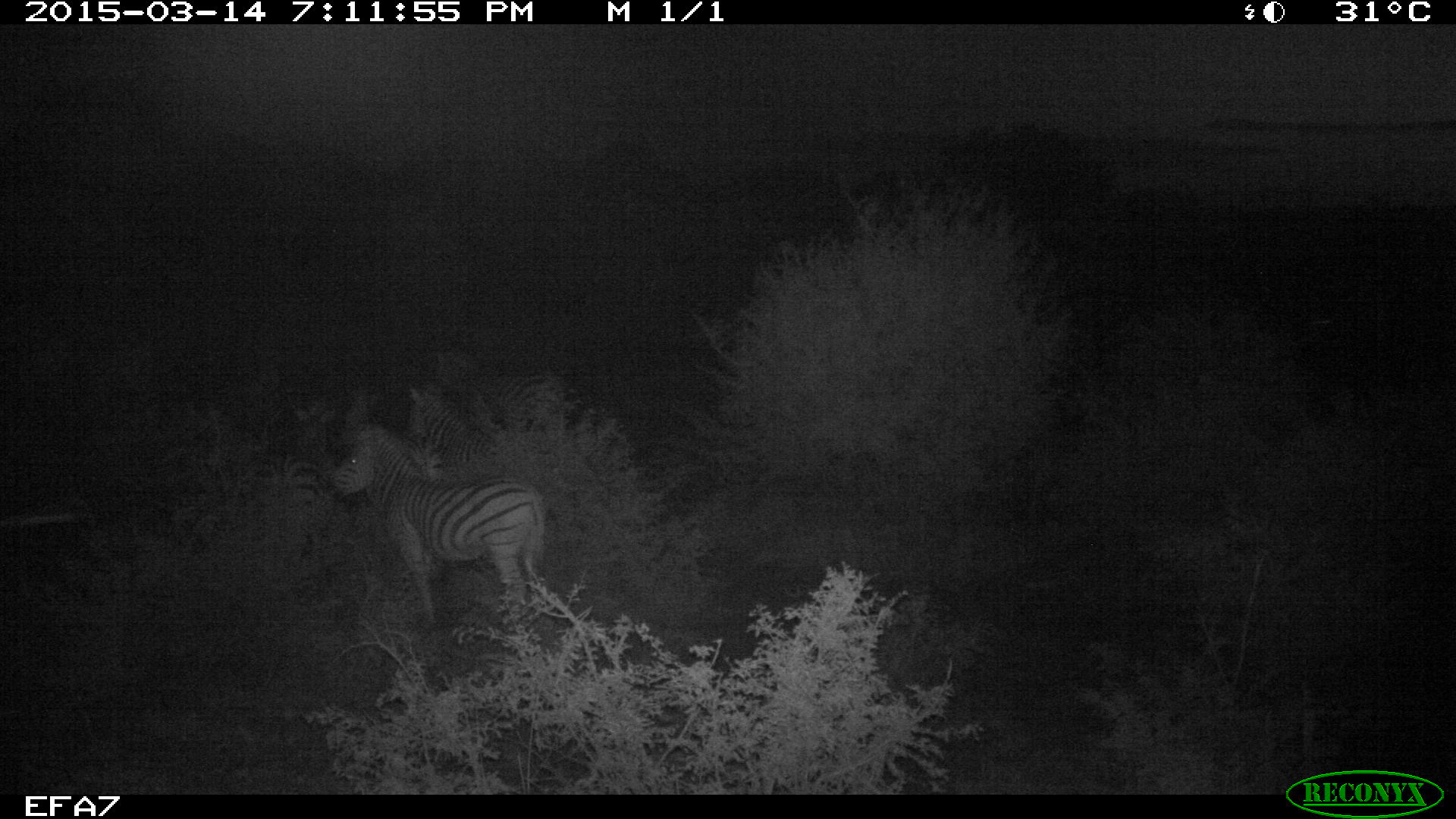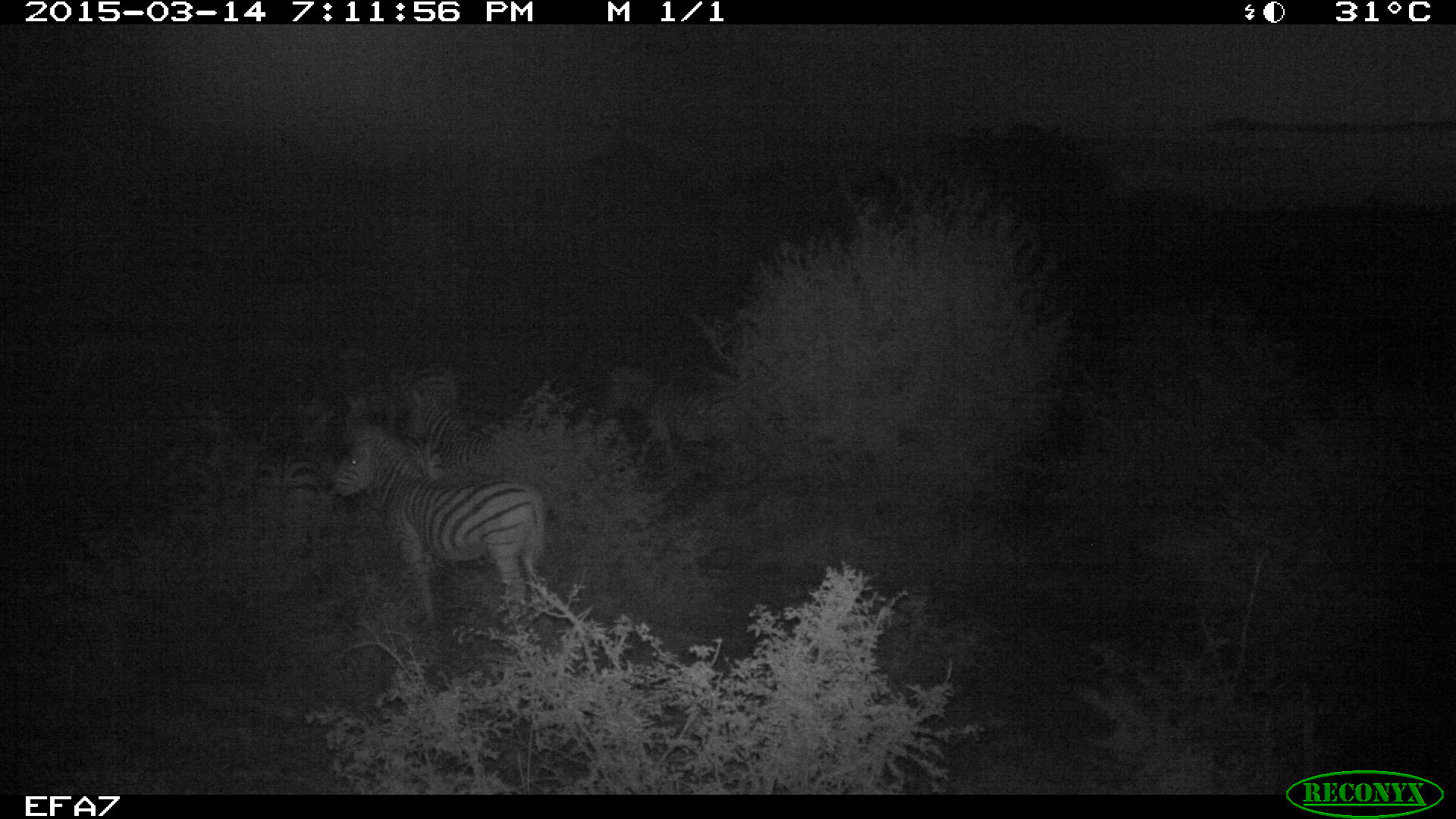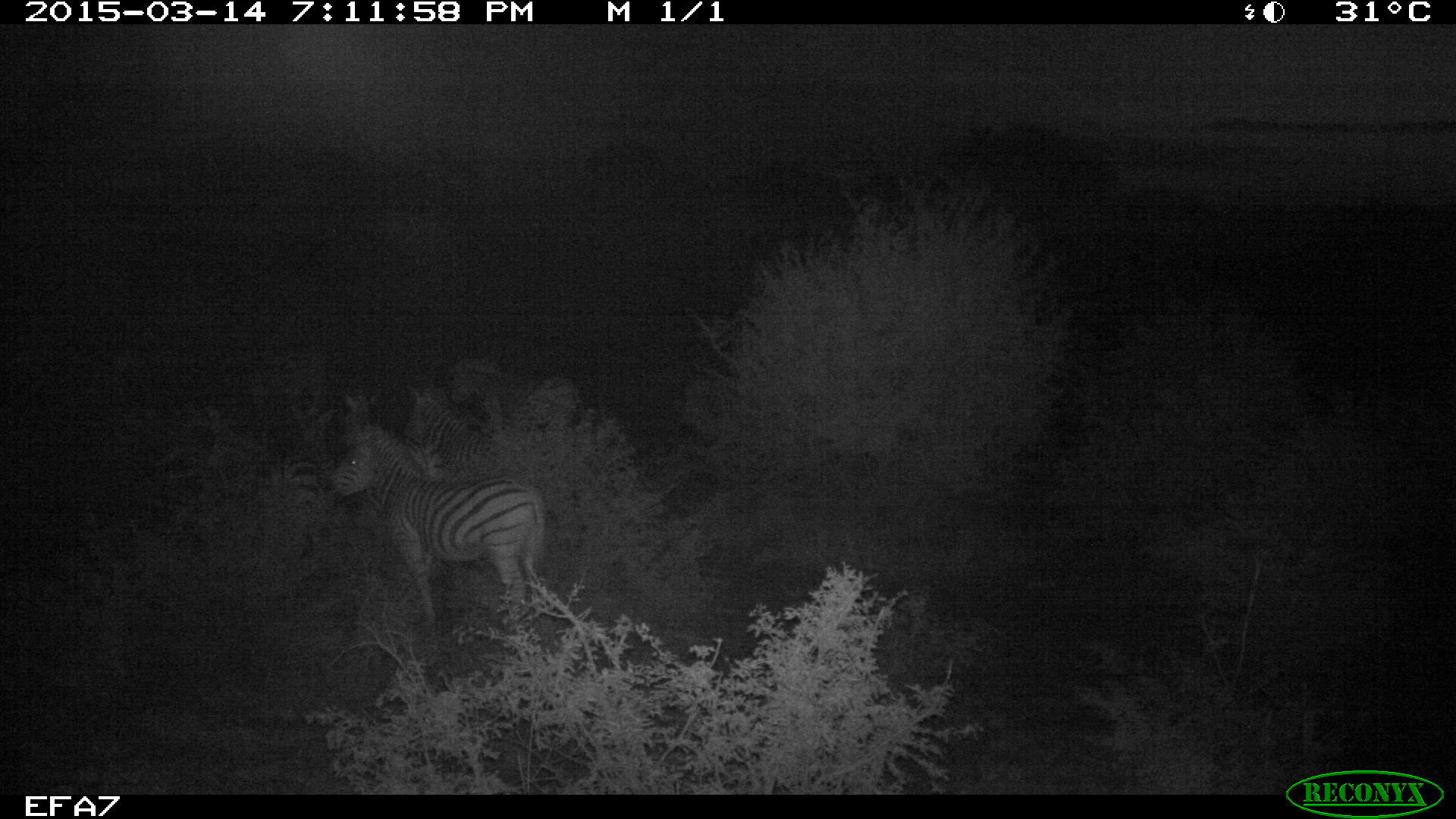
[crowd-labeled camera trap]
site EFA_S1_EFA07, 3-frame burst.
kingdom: Animalia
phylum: Chordata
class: Mammalia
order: Perissodactyla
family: Equidae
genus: Equus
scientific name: Equus quagga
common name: plains zebra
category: zebraplains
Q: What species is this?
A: Zebraplains (plains zebra) (Equus quagga).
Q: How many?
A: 2.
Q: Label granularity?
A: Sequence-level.